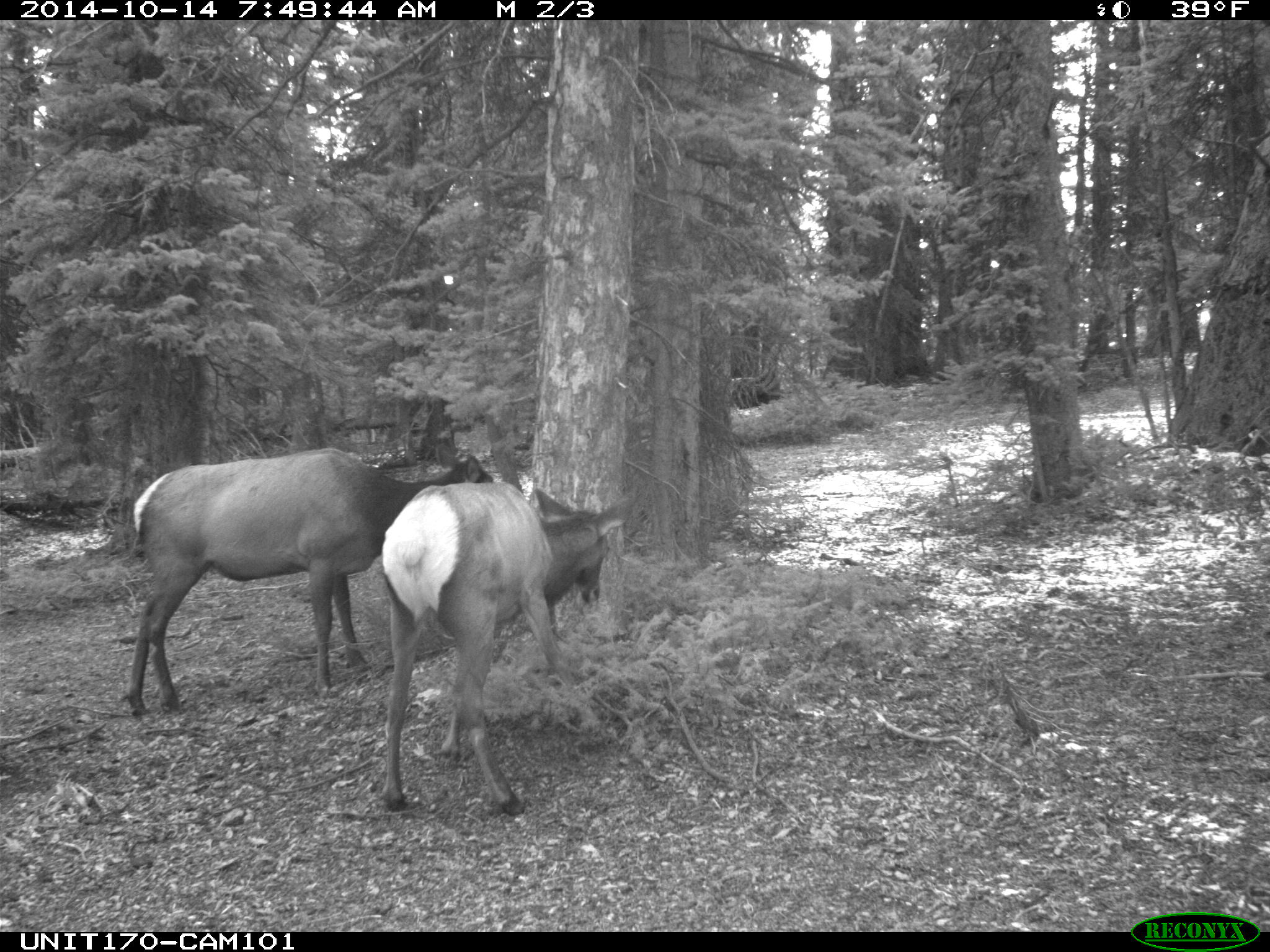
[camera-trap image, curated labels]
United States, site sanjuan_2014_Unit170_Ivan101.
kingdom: Animalia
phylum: Chordata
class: Mammalia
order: Artiodactyla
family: Cervidae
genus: Cervus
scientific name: Cervus elaphus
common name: red deer